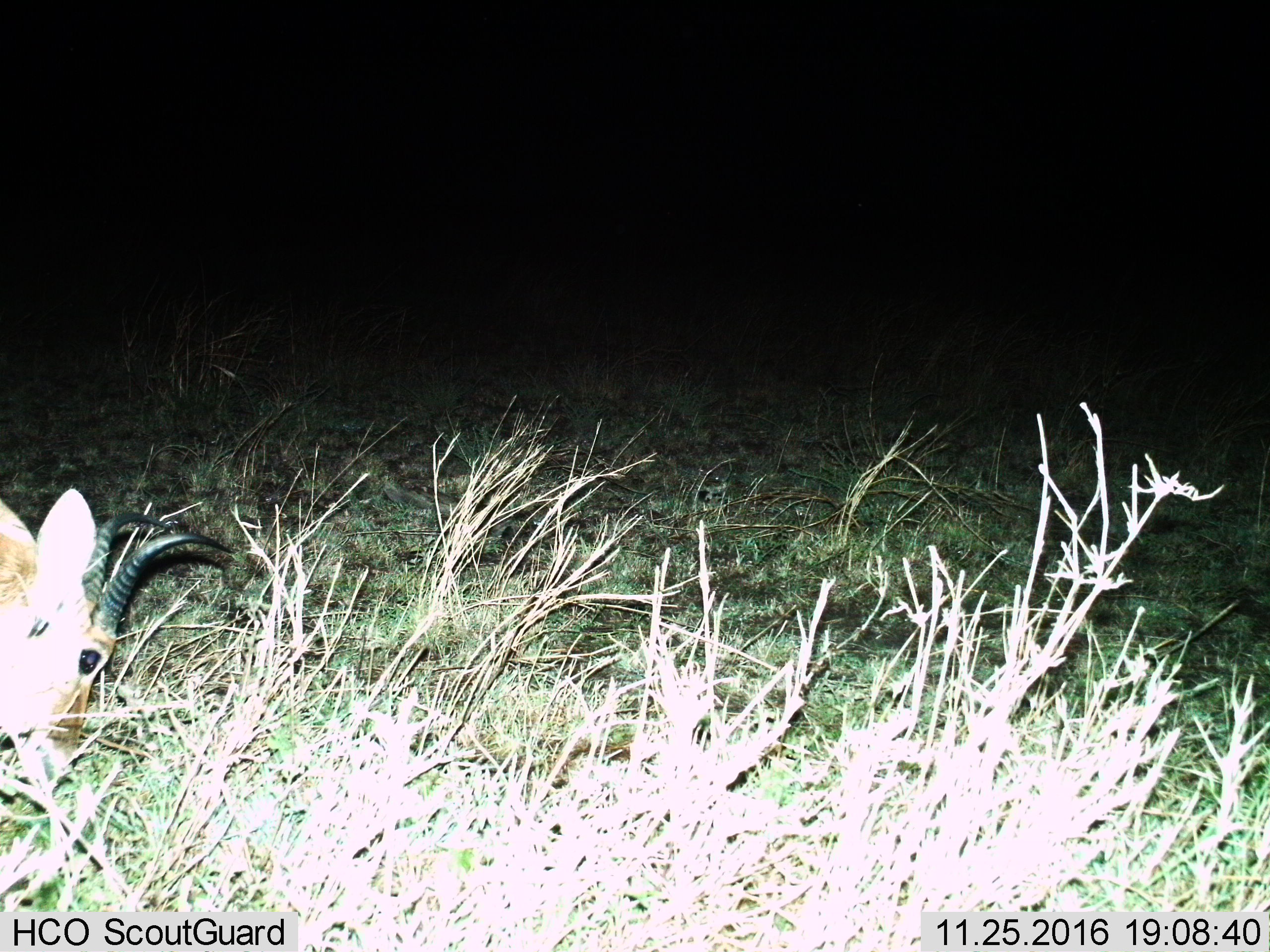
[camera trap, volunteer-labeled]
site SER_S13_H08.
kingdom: Animalia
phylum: Chordata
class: Mammalia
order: Artiodactyla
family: Bovidae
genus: Redunca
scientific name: Redunca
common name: reedbuck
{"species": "reedbuck (Redunca)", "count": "1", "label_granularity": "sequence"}